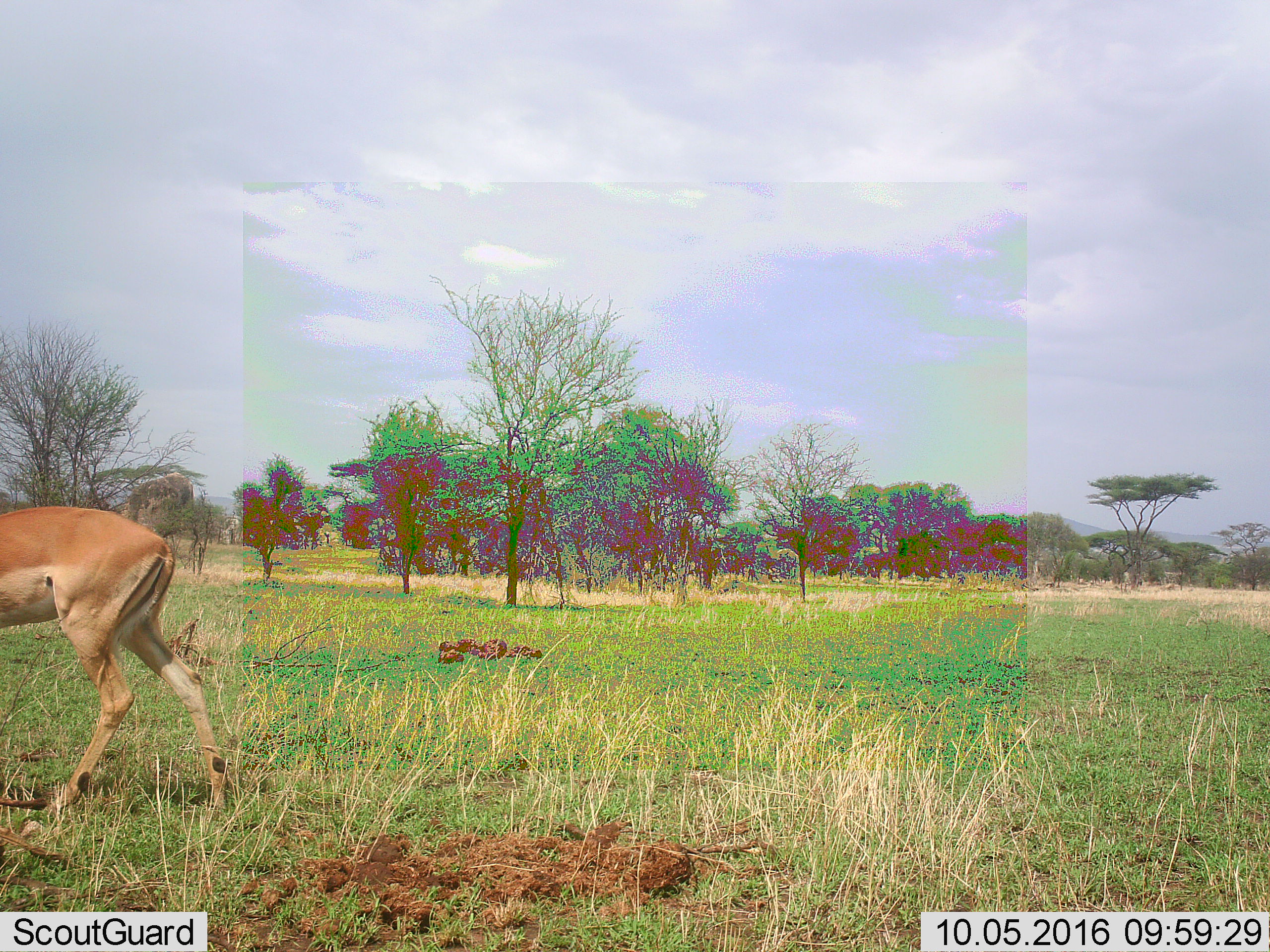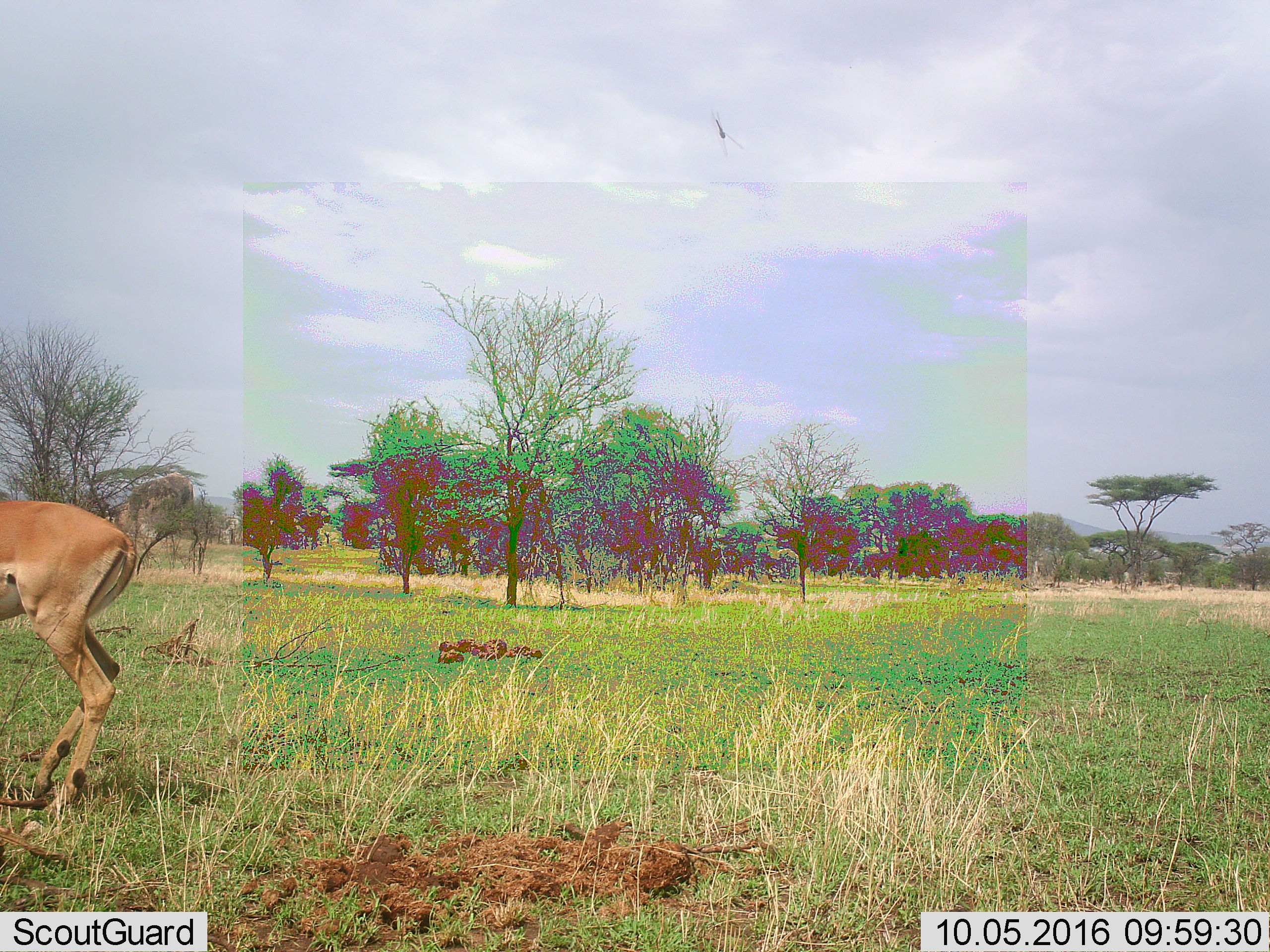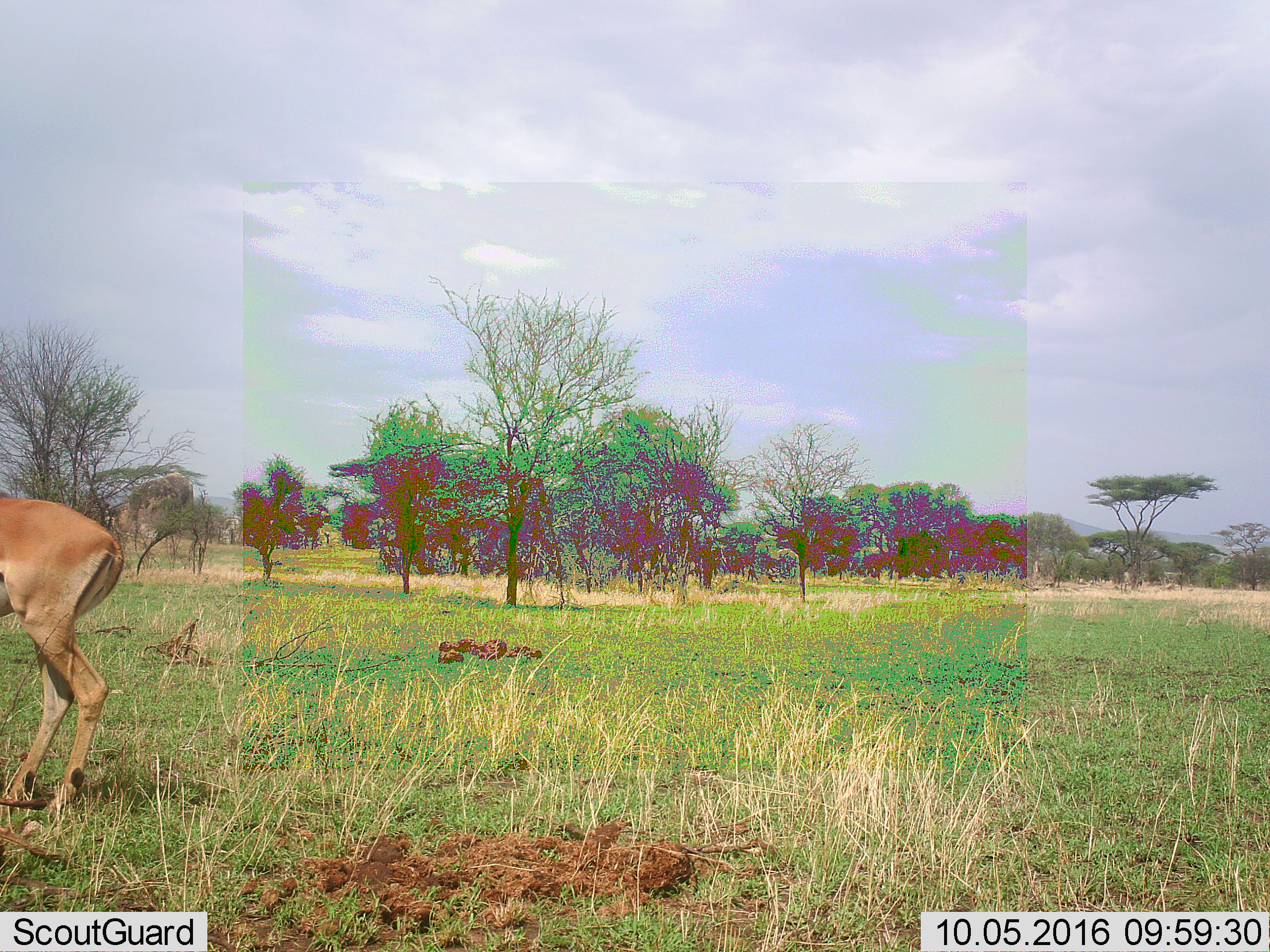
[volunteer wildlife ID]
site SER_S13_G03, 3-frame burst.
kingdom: Animalia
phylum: Chordata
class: Mammalia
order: Artiodactyla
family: Bovidae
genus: Aepyceros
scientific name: Aepyceros melampus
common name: impala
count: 1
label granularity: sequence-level